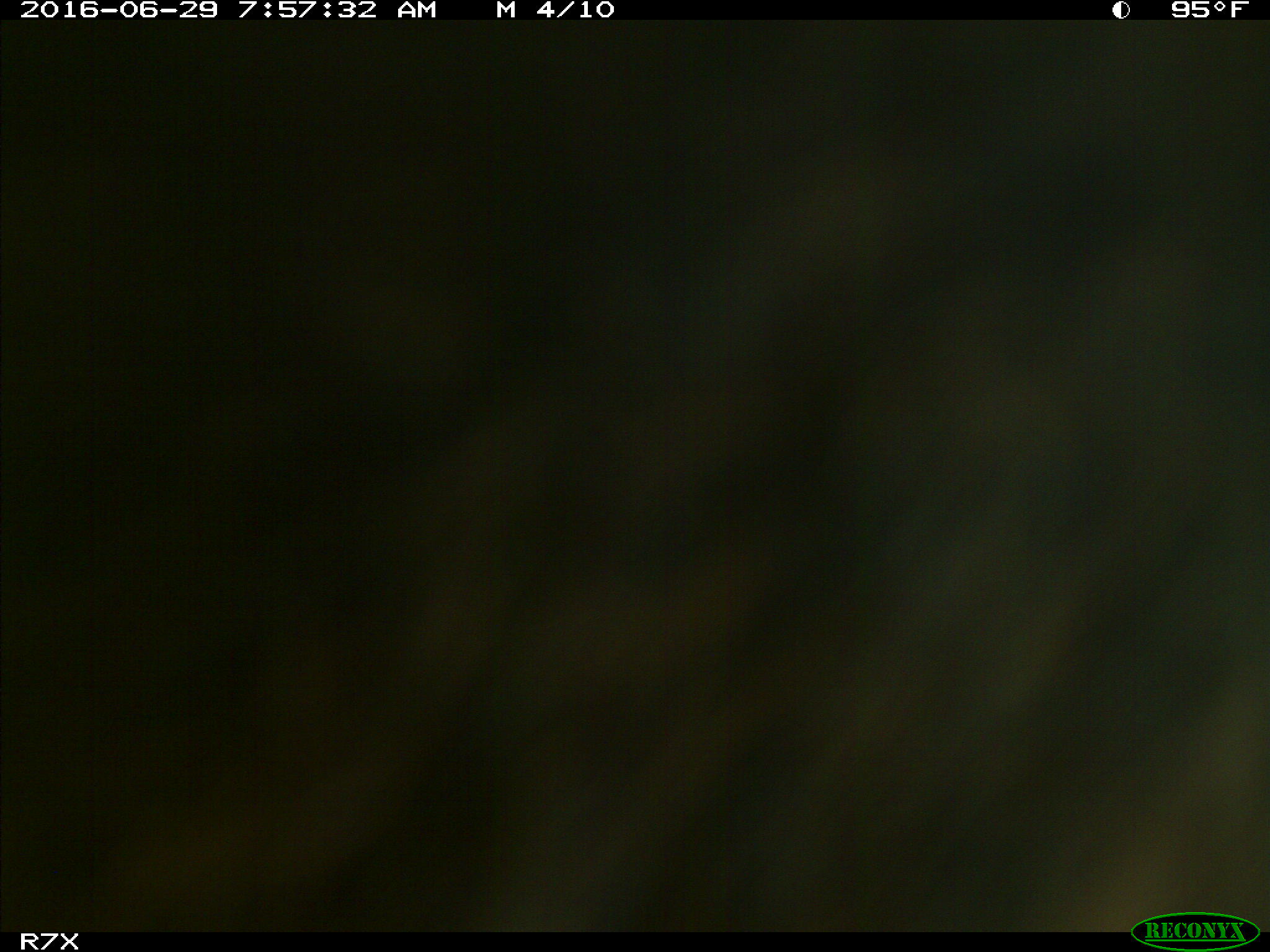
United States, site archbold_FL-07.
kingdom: Animalia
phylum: Chordata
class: Mammalia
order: Artiodactyla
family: Bovidae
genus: Bos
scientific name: Bos taurus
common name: domestic cow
Bos taurus (domestic cow).